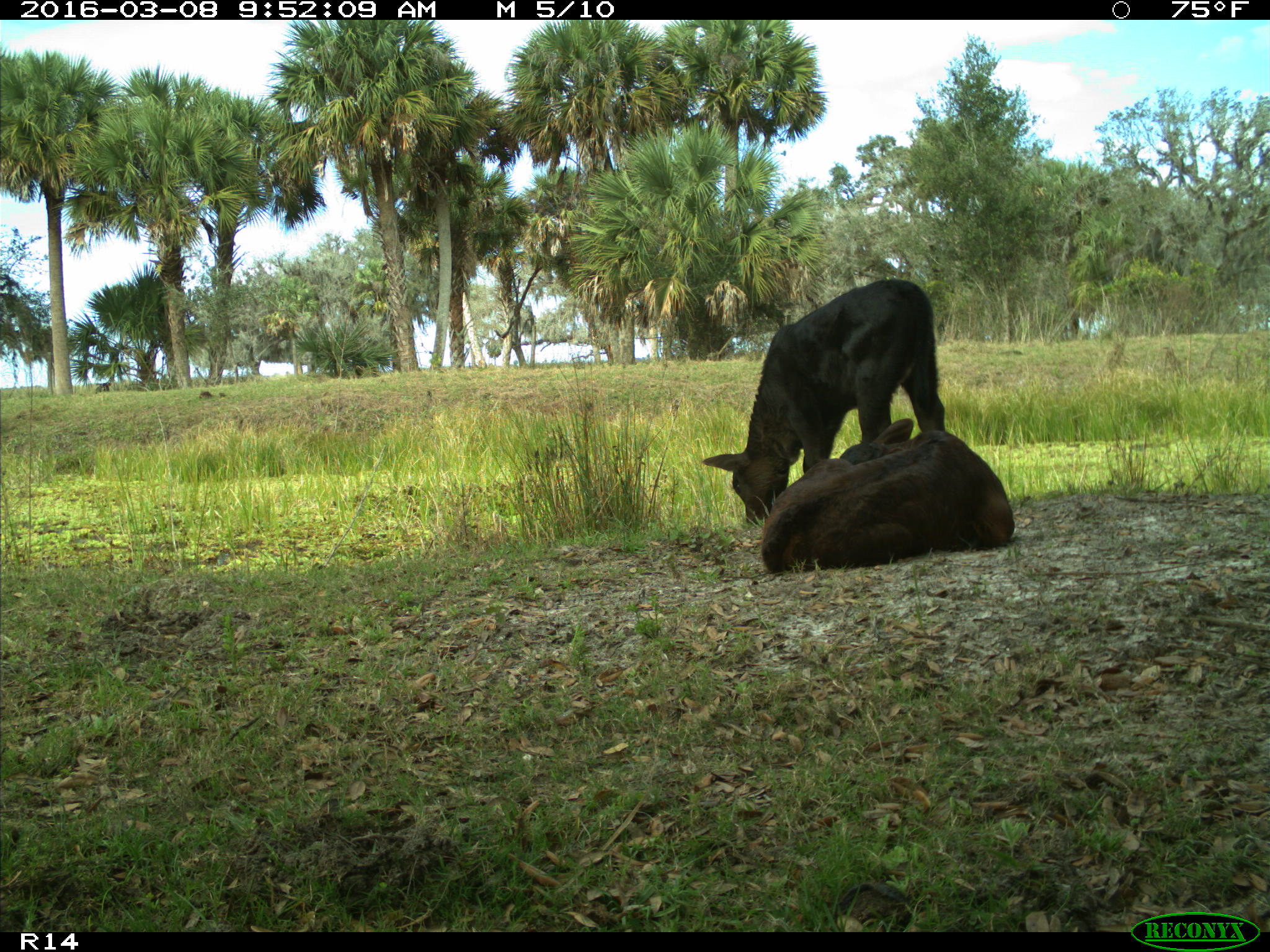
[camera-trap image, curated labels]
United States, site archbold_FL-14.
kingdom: Animalia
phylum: Chordata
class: Mammalia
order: Artiodactyla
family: Bovidae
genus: Bos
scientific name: Bos taurus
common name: domestic cow